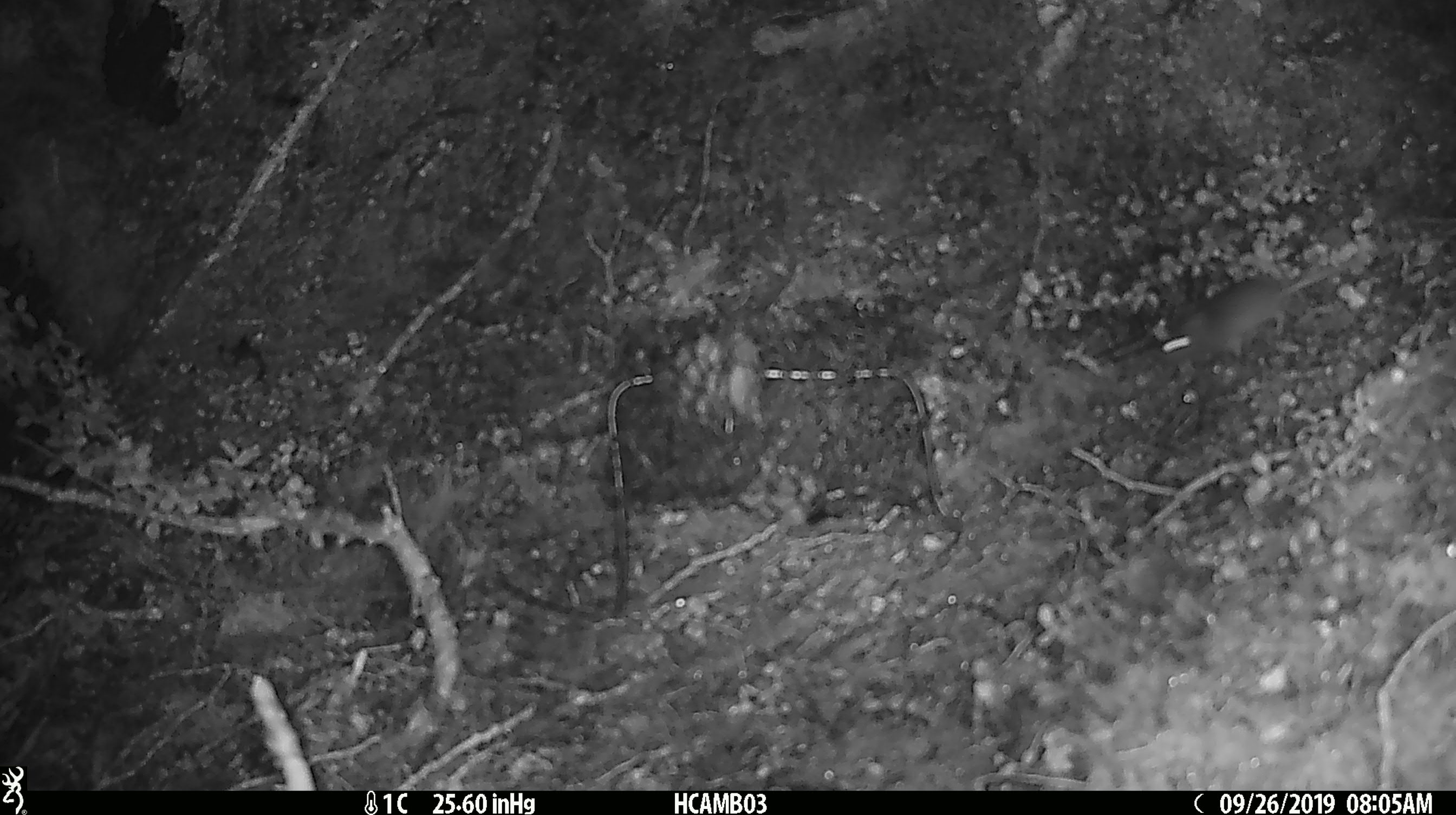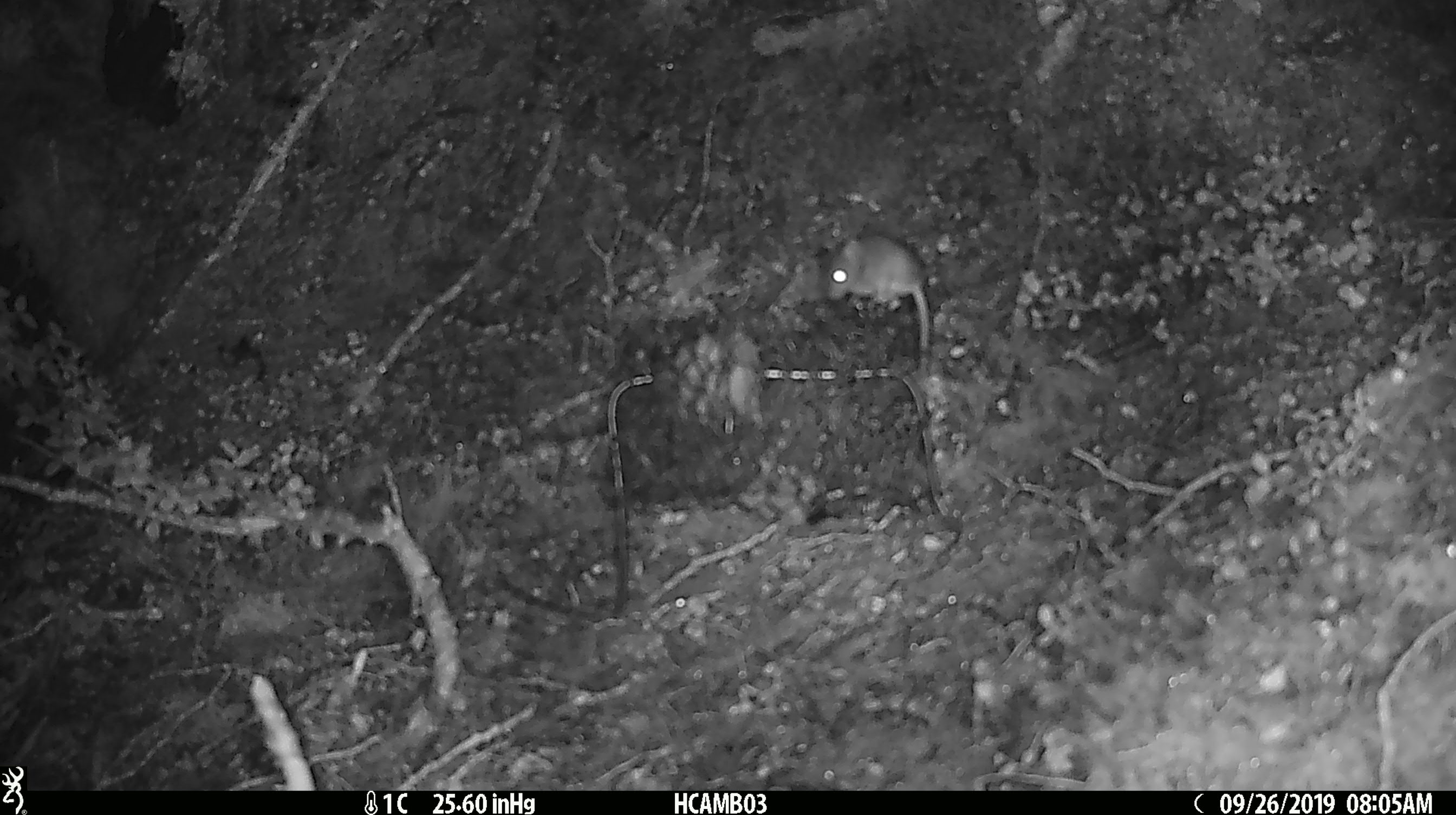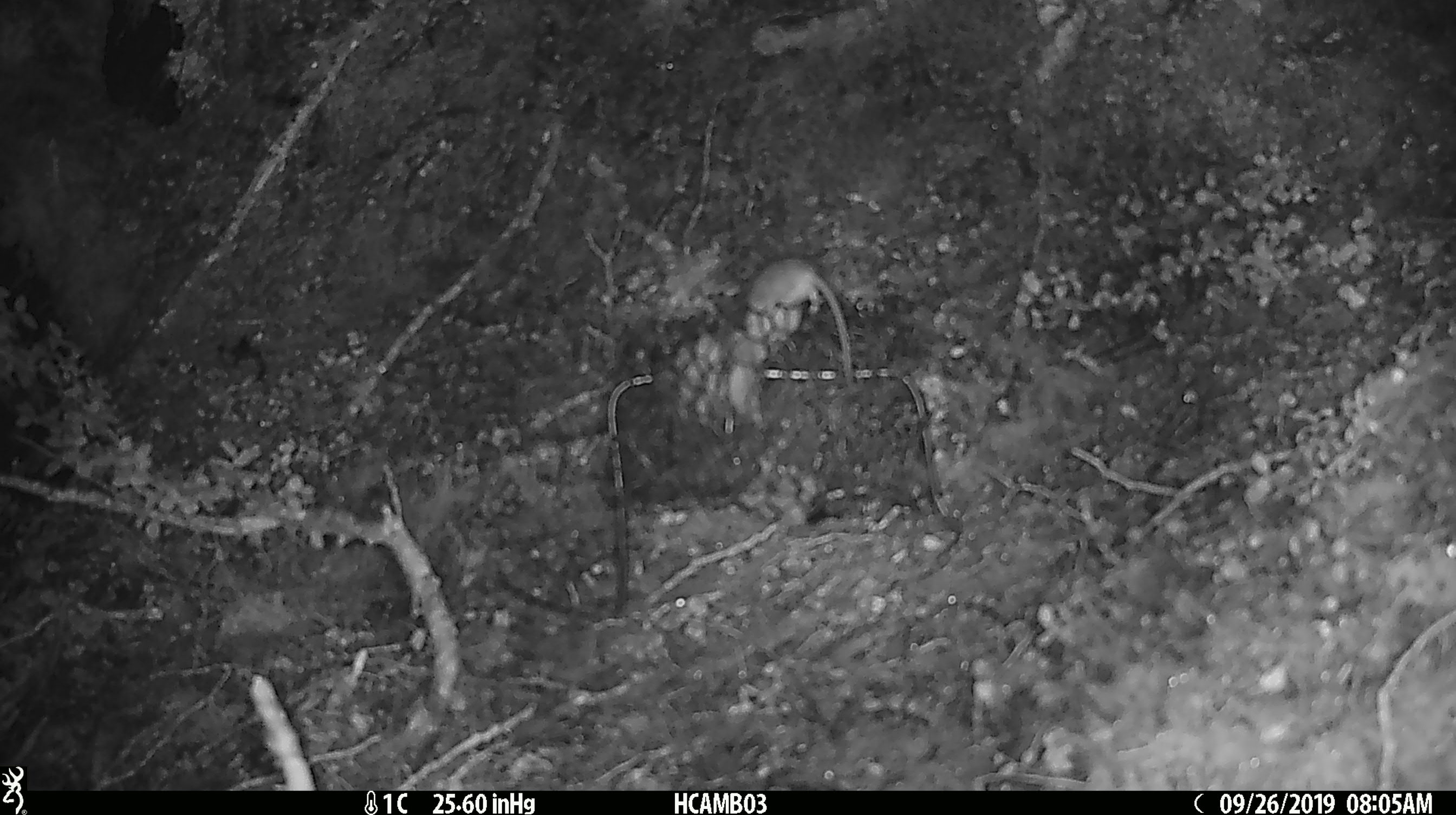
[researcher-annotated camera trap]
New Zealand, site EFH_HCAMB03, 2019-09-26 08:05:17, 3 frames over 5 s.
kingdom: Animalia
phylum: Chordata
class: Mammalia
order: Rodentia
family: Muridae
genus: Mus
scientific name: Mus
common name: mouse